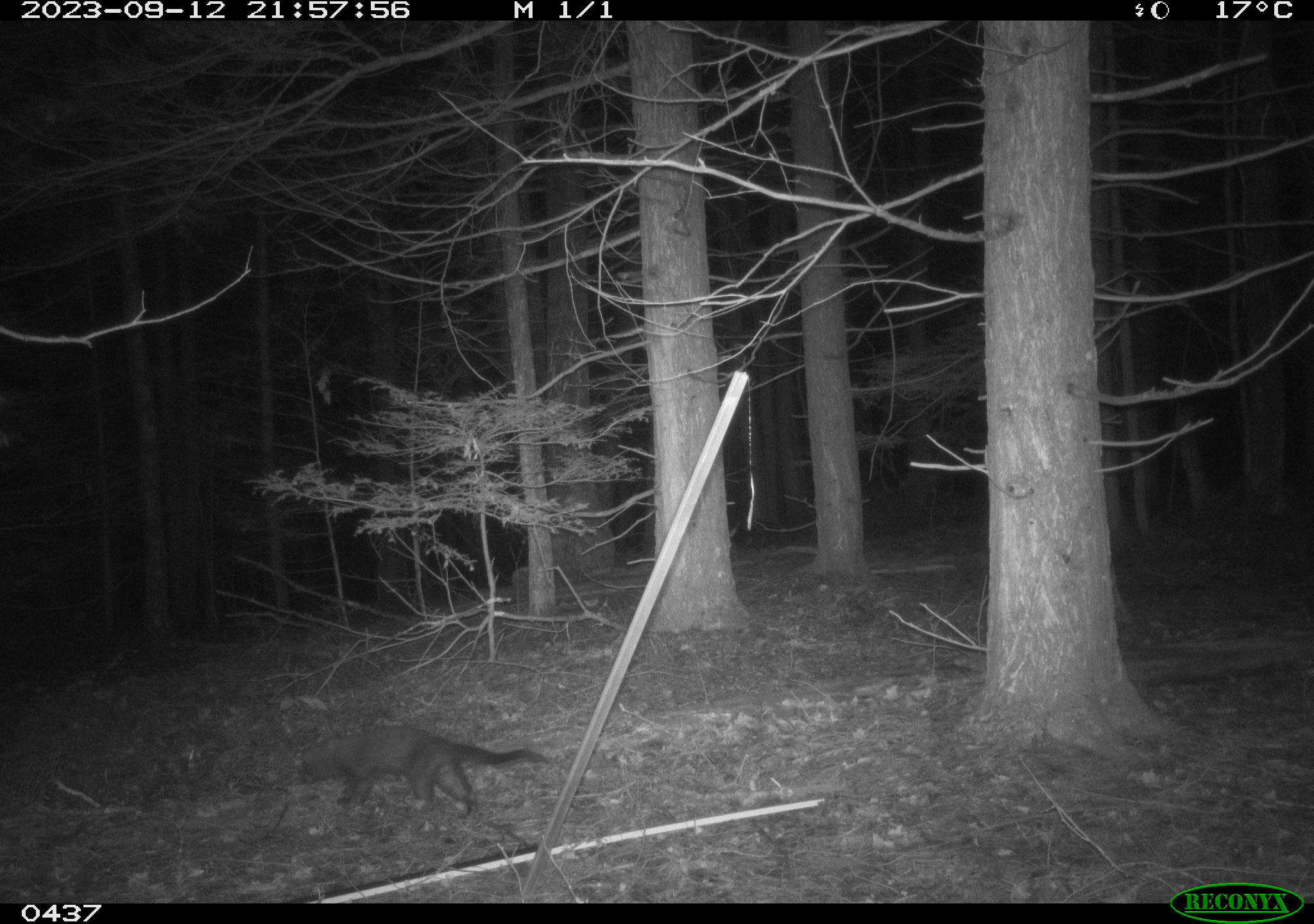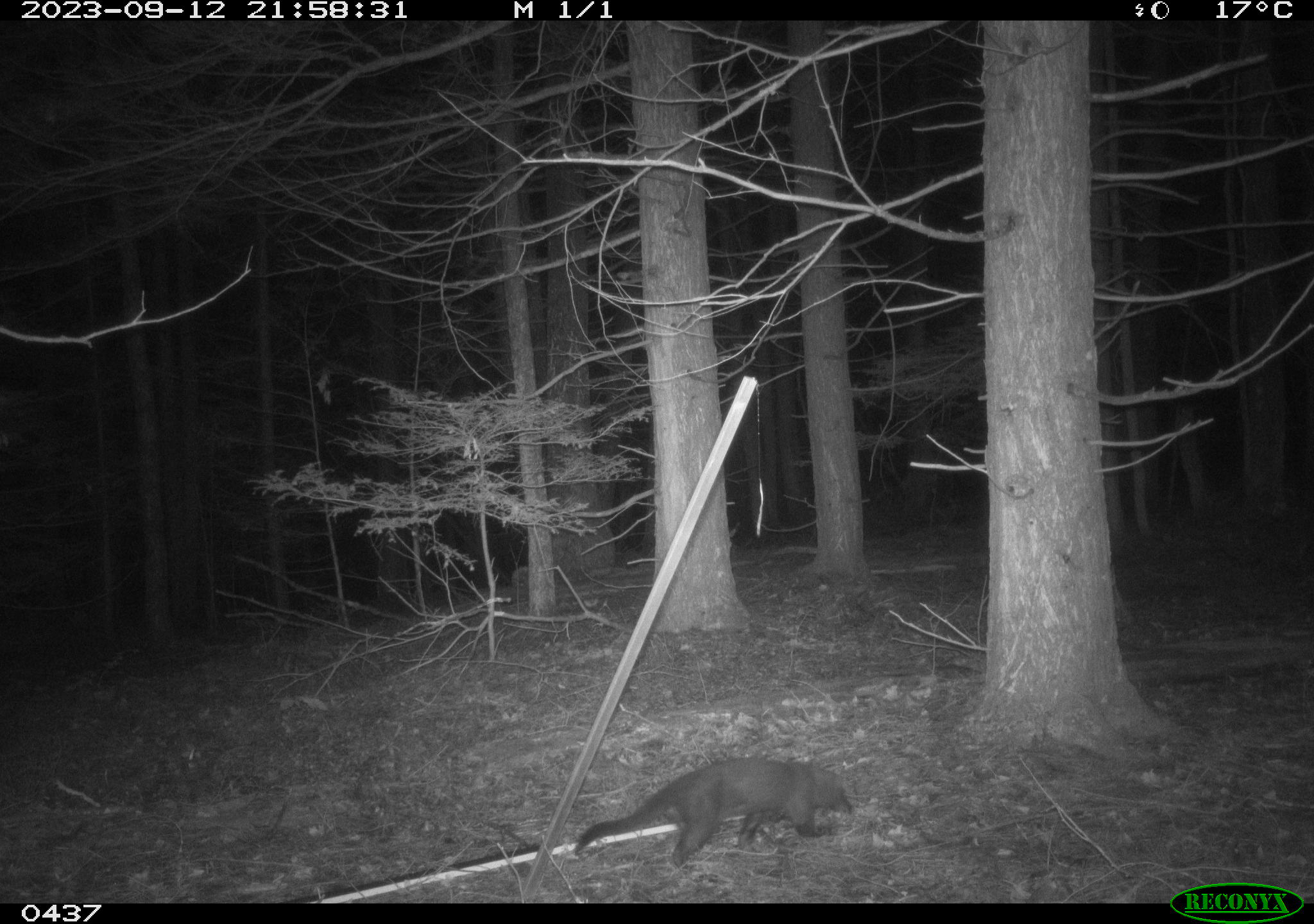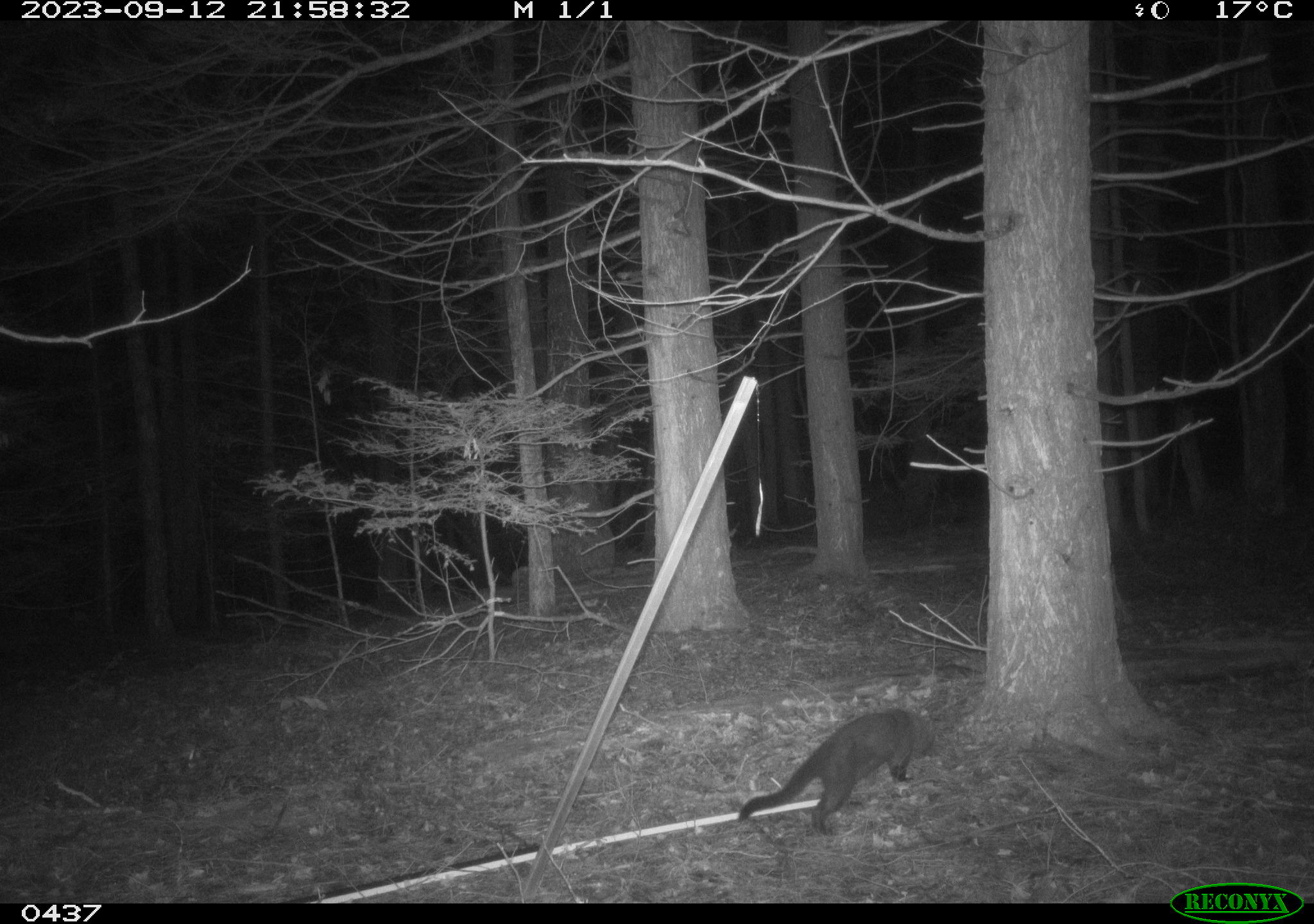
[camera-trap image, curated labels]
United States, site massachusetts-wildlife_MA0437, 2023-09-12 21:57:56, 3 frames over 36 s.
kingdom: Animalia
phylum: Chordata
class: Mammalia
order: Carnivora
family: Mustelidae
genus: Pekania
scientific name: Pekania pennanti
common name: fisher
Fisher (Pekania pennanti).